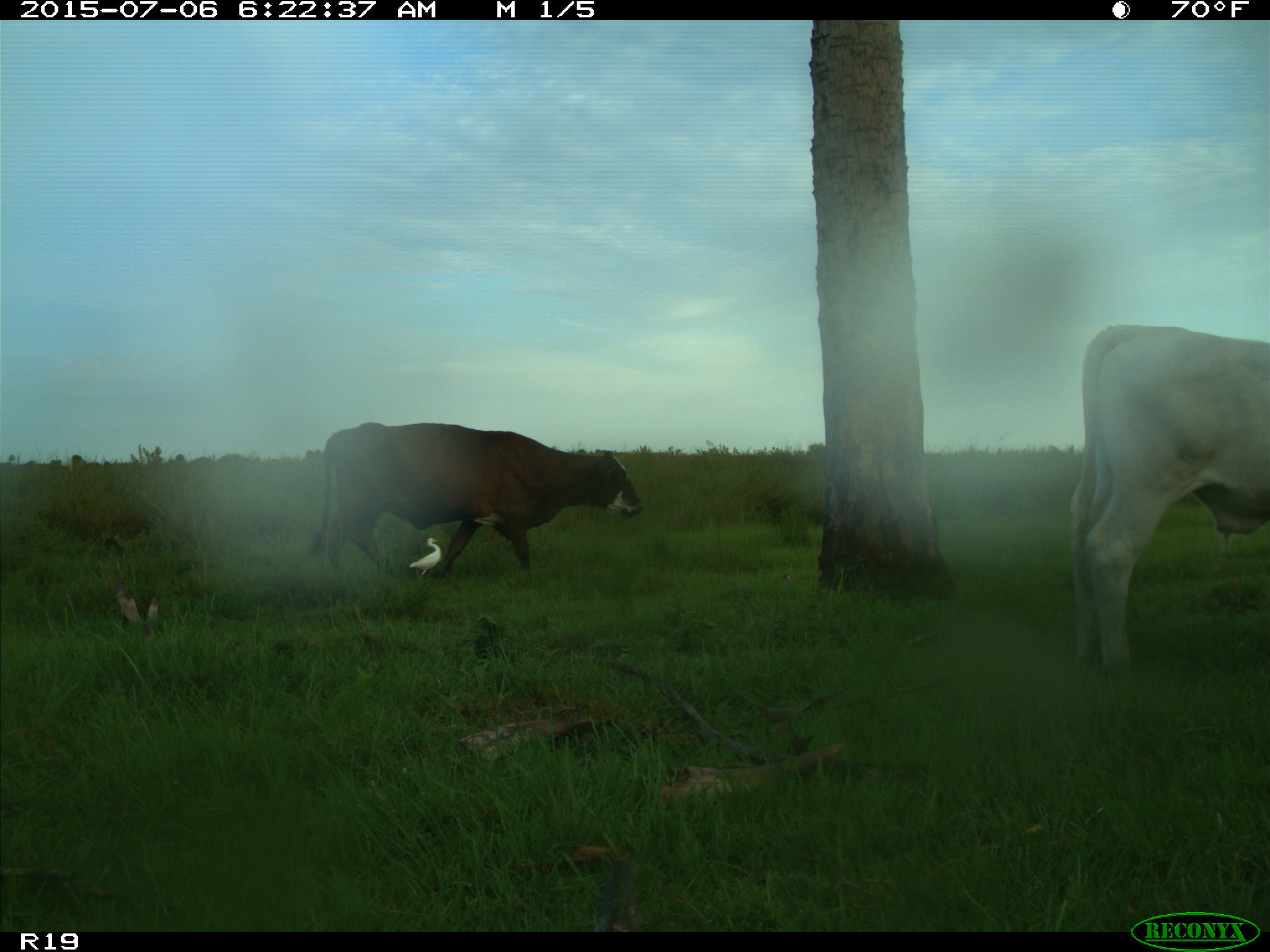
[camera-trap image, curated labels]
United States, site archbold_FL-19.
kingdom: Animalia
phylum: Chordata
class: Mammalia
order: Artiodactyla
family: Bovidae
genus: Bos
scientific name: Bos taurus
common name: domestic cow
Bos taurus (domestic cow).